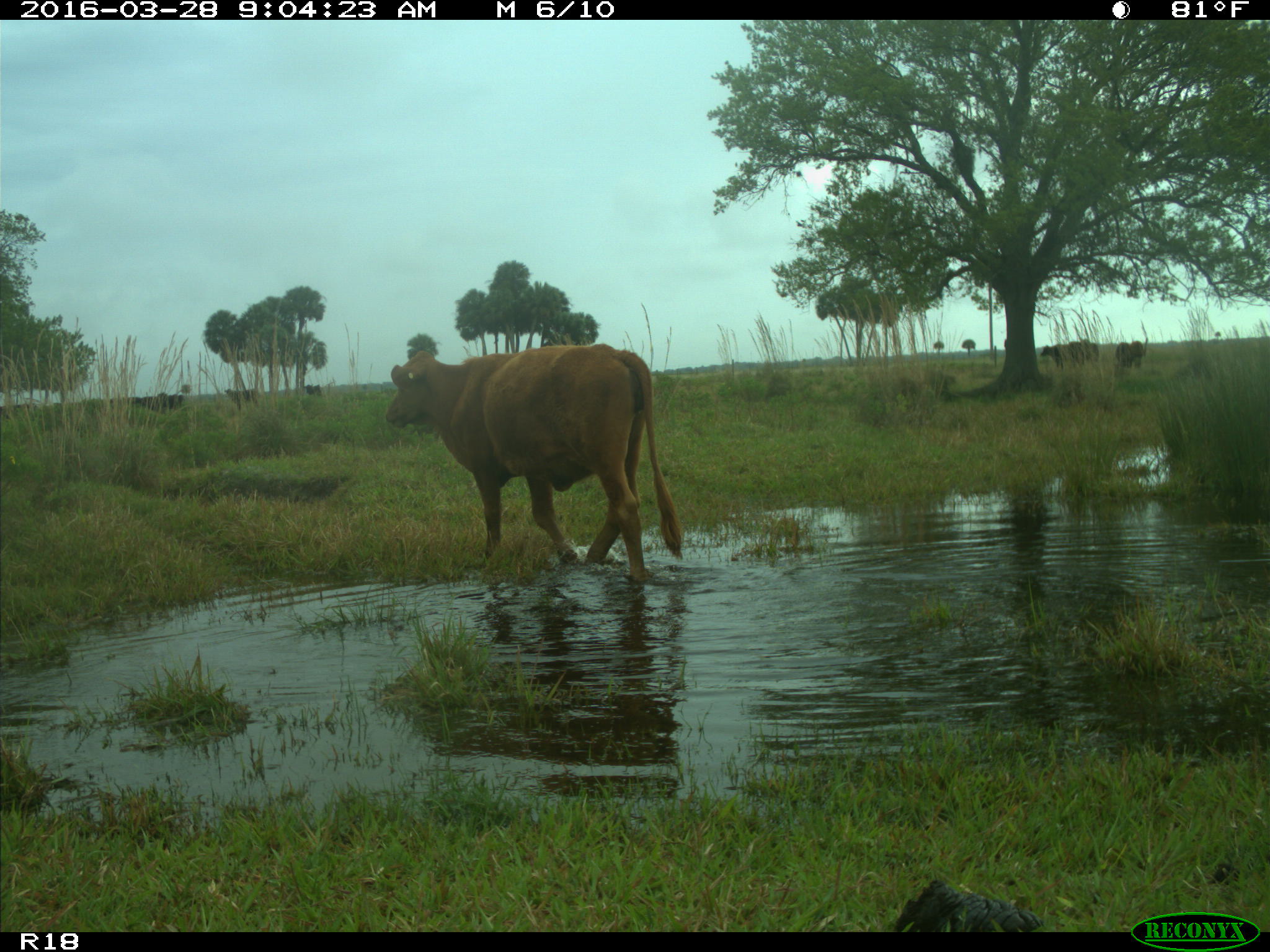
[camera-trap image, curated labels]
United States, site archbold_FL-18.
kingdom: Animalia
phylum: Chordata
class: Mammalia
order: Artiodactyla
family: Bovidae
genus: Bos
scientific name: Bos taurus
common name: domestic cow